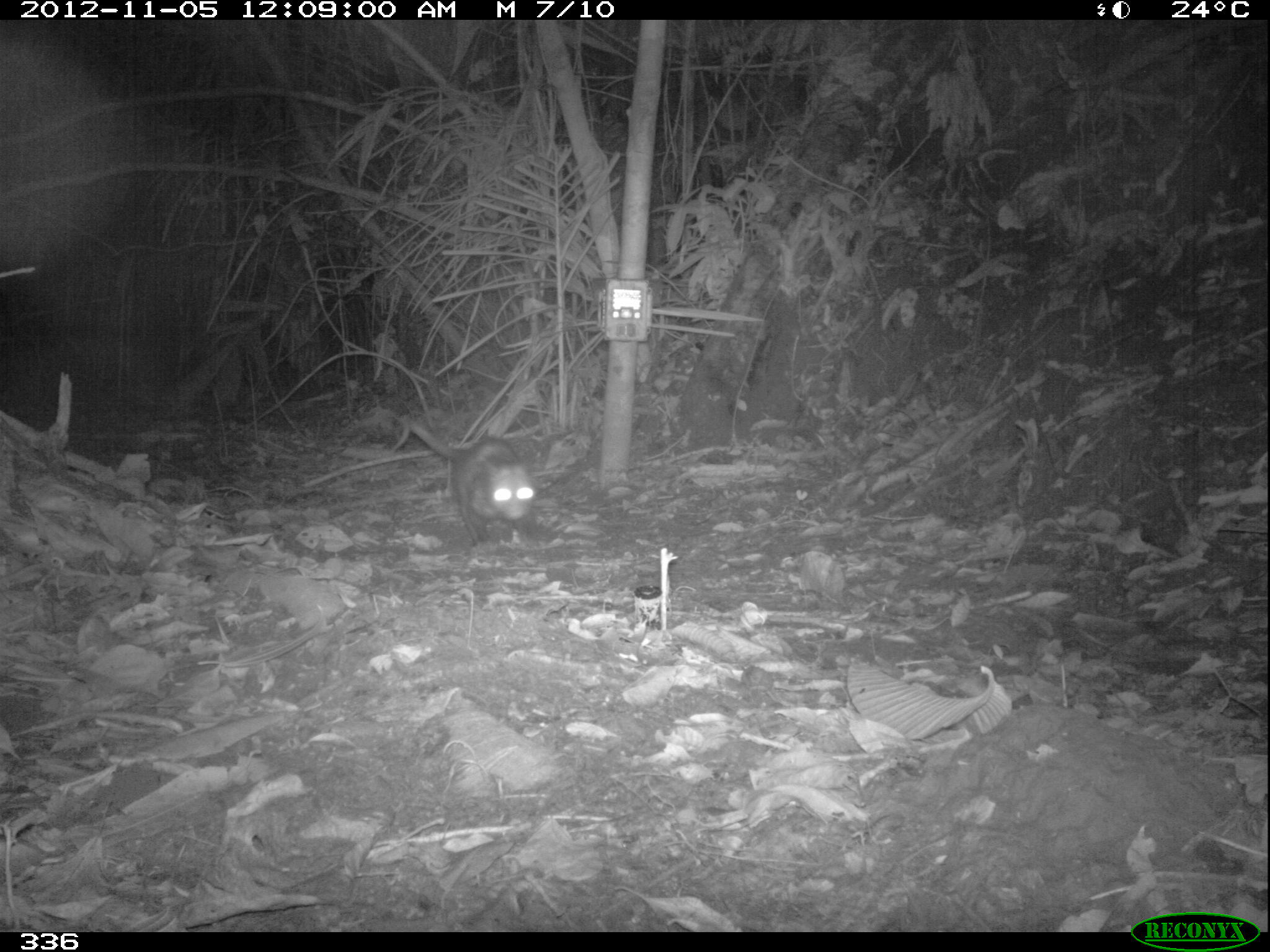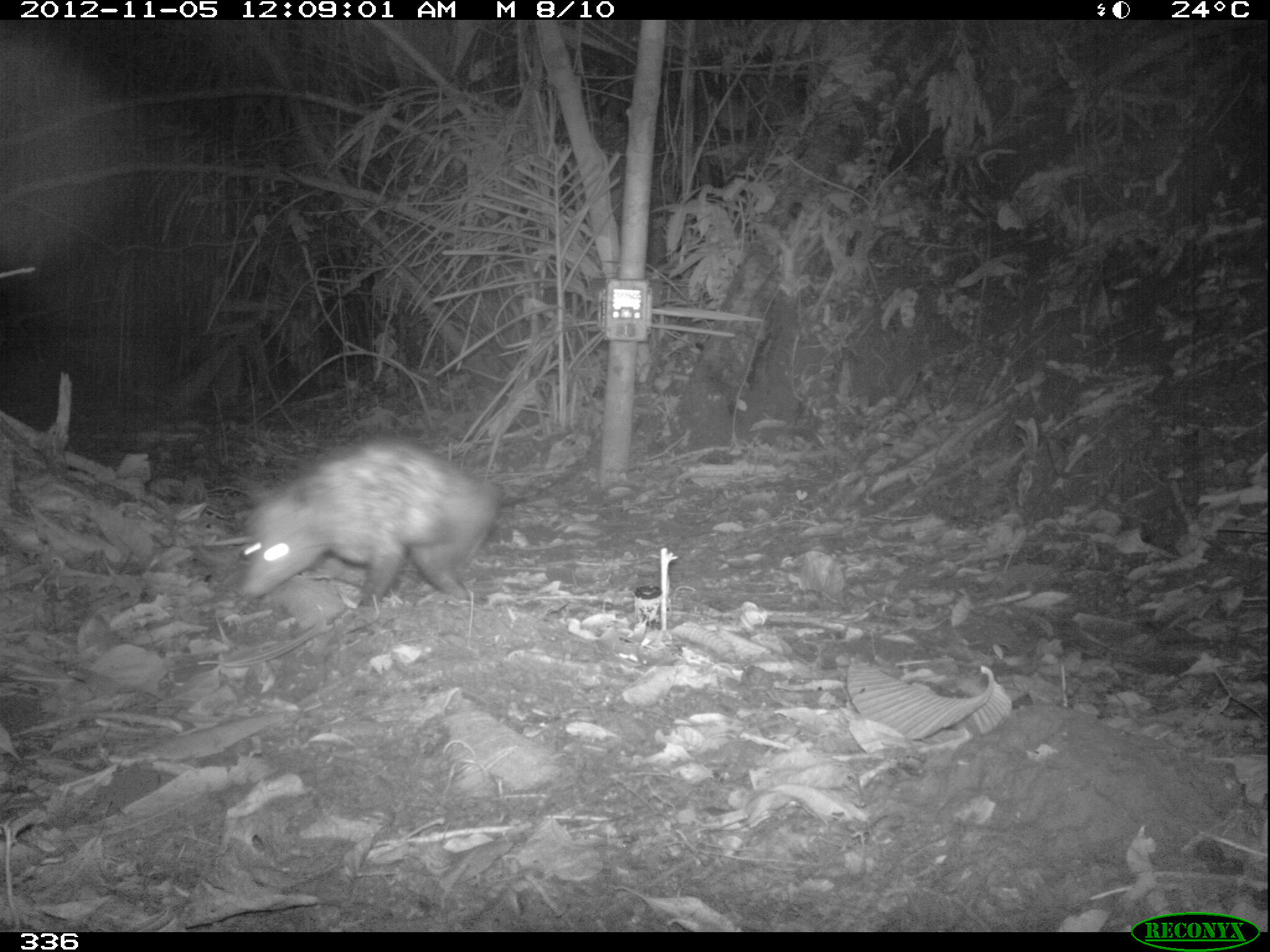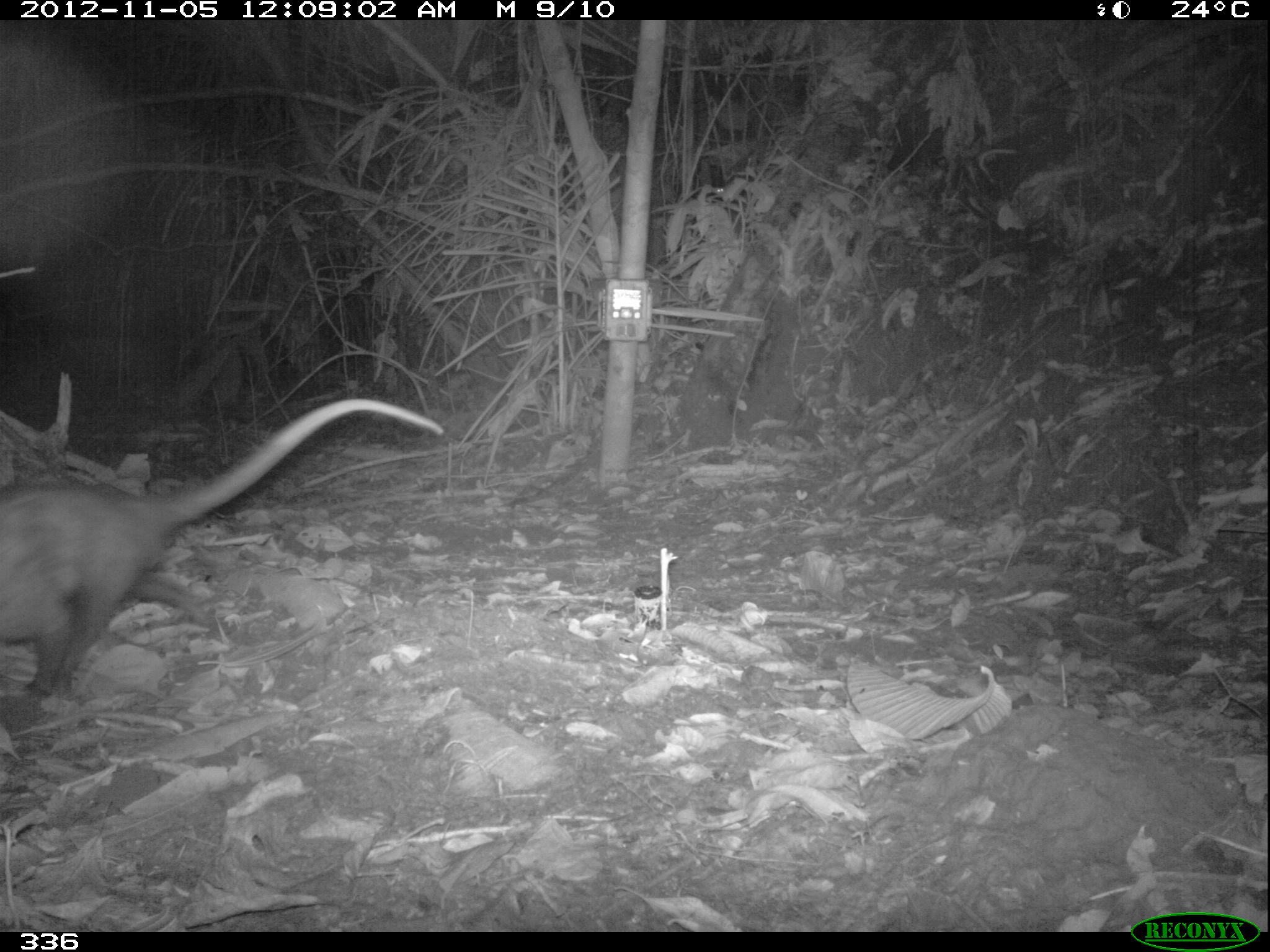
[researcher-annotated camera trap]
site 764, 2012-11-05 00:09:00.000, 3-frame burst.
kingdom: Animalia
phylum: Chordata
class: Mammalia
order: Didelphimorphia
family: Didelphidae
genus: Didelphis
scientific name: Didelphis marsupialis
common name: southern opossum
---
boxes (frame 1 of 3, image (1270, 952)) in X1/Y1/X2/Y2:
didelphis marsupialis: 409/420/537/545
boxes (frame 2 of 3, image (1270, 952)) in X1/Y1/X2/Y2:
didelphis marsupialis: 234/429/508/609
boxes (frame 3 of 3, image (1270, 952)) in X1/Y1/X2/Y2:
didelphis marsupialis: 0/393/443/699